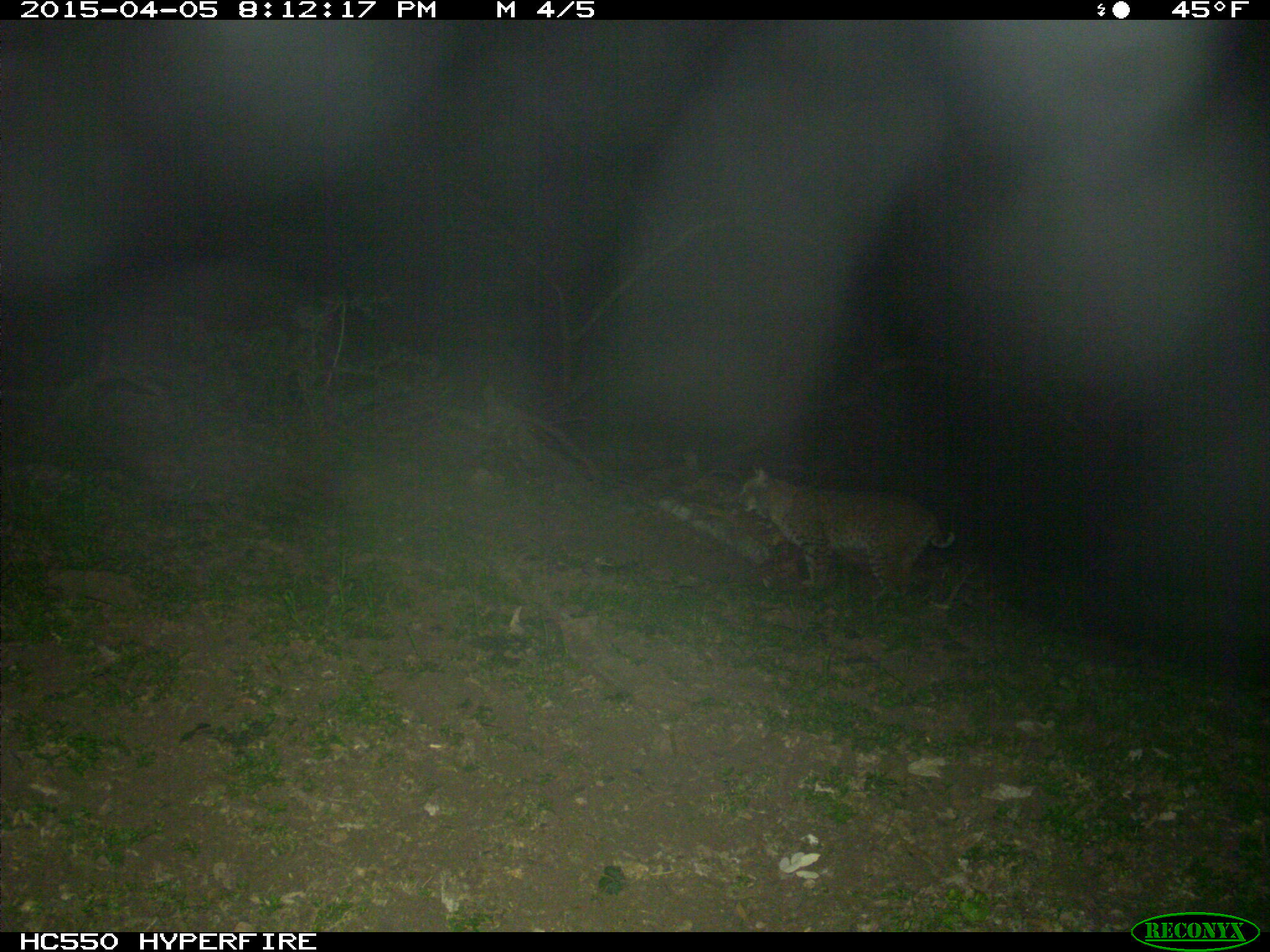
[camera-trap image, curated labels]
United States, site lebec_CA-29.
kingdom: Animalia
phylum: Chordata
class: Mammalia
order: Carnivora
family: Felidae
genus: Lynx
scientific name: Lynx rufus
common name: bobcat